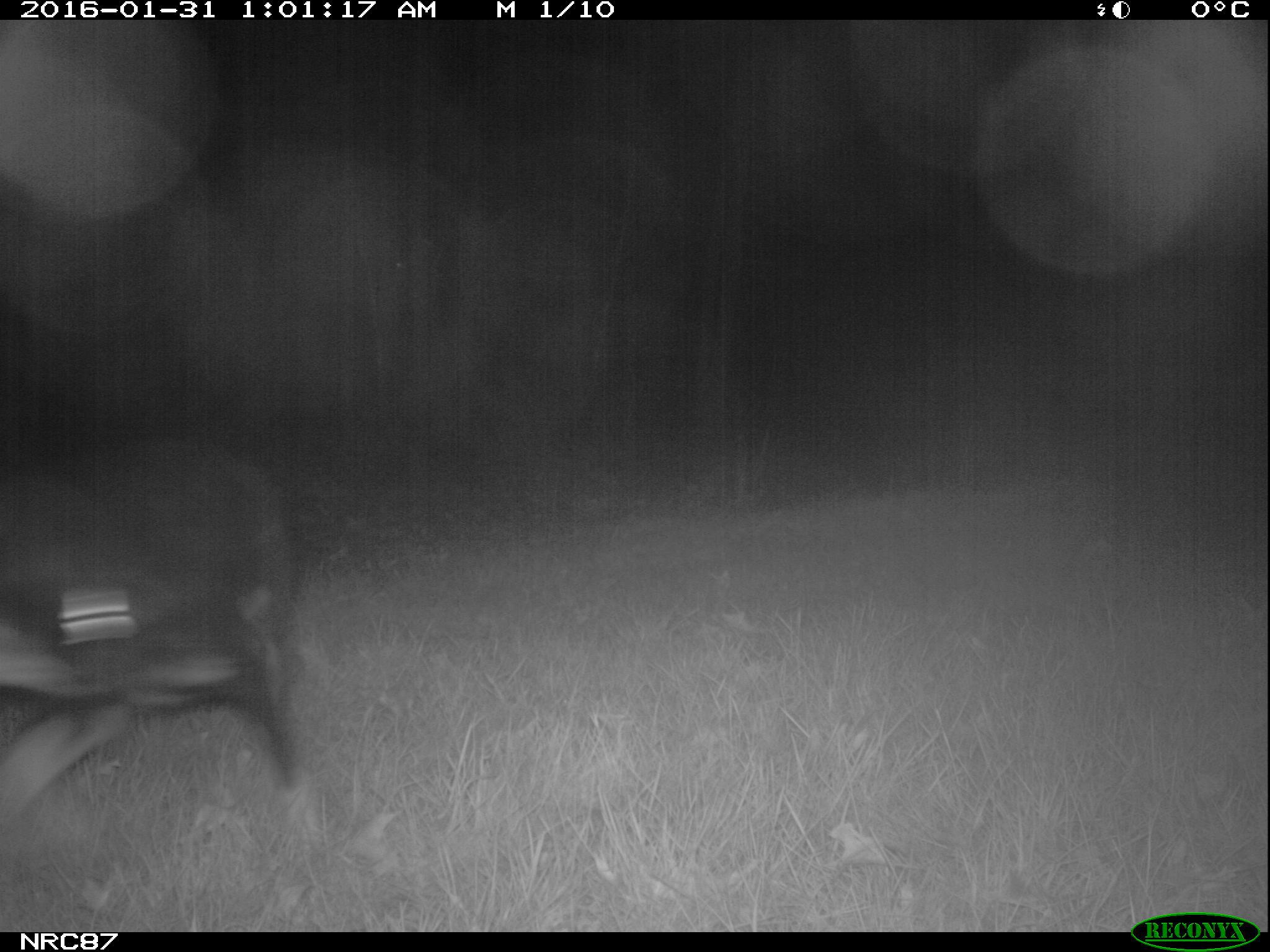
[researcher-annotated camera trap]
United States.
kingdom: Animalia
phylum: Chordata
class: Mammalia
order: Carnivora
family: Canidae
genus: Canis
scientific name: Canis familiaris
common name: domestic dog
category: Dog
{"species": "Dog (domestic dog) (Canis familiaris)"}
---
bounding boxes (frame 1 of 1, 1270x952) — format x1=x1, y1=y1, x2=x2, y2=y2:
Dog: x1=0, y1=404, x2=375, y2=848